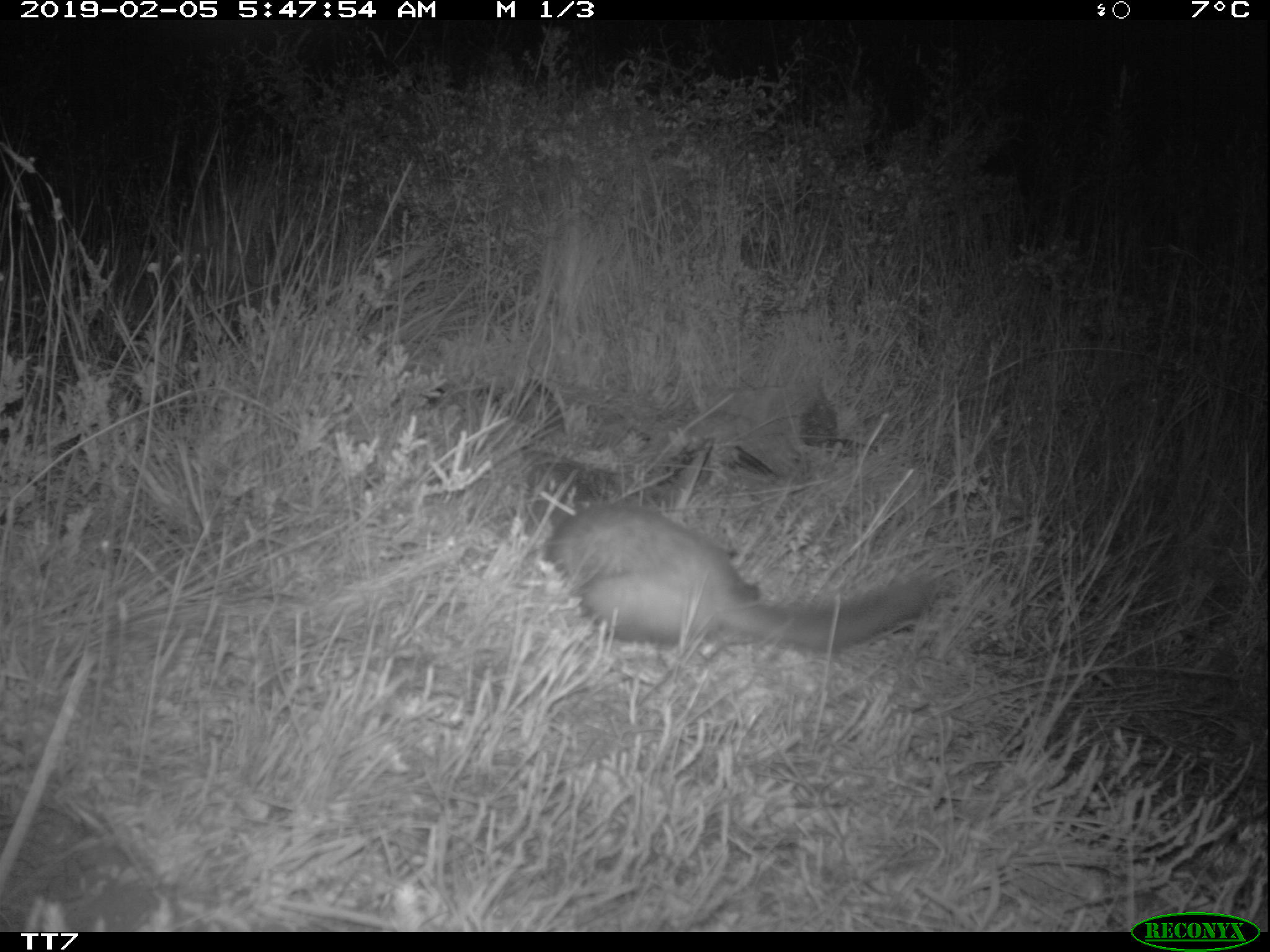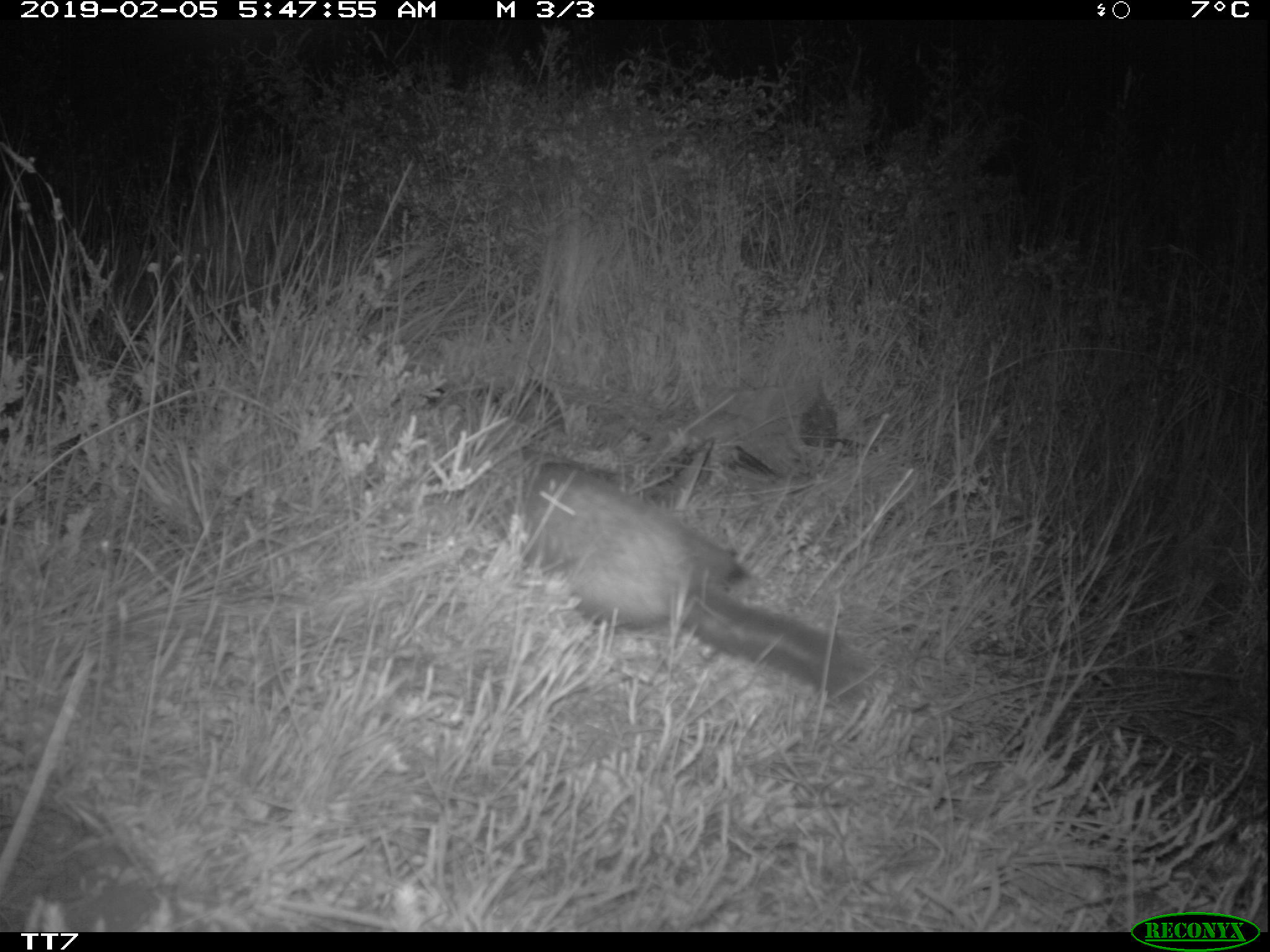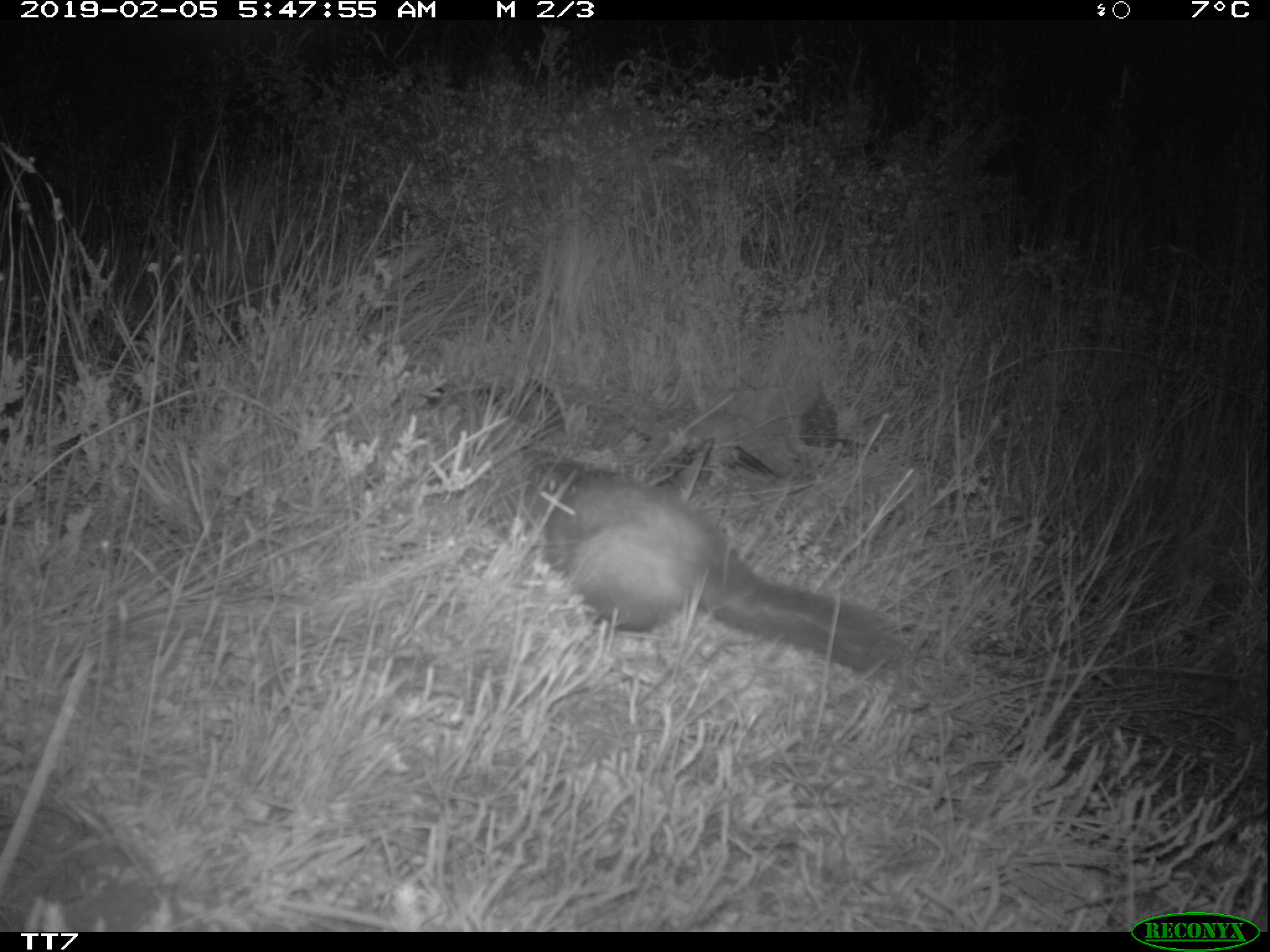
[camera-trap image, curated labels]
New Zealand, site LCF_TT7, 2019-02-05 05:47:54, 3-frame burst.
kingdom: Animalia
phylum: Chordata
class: Mammalia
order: Carnivora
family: Mustelidae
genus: Mustela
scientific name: Mustela furo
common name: ferret